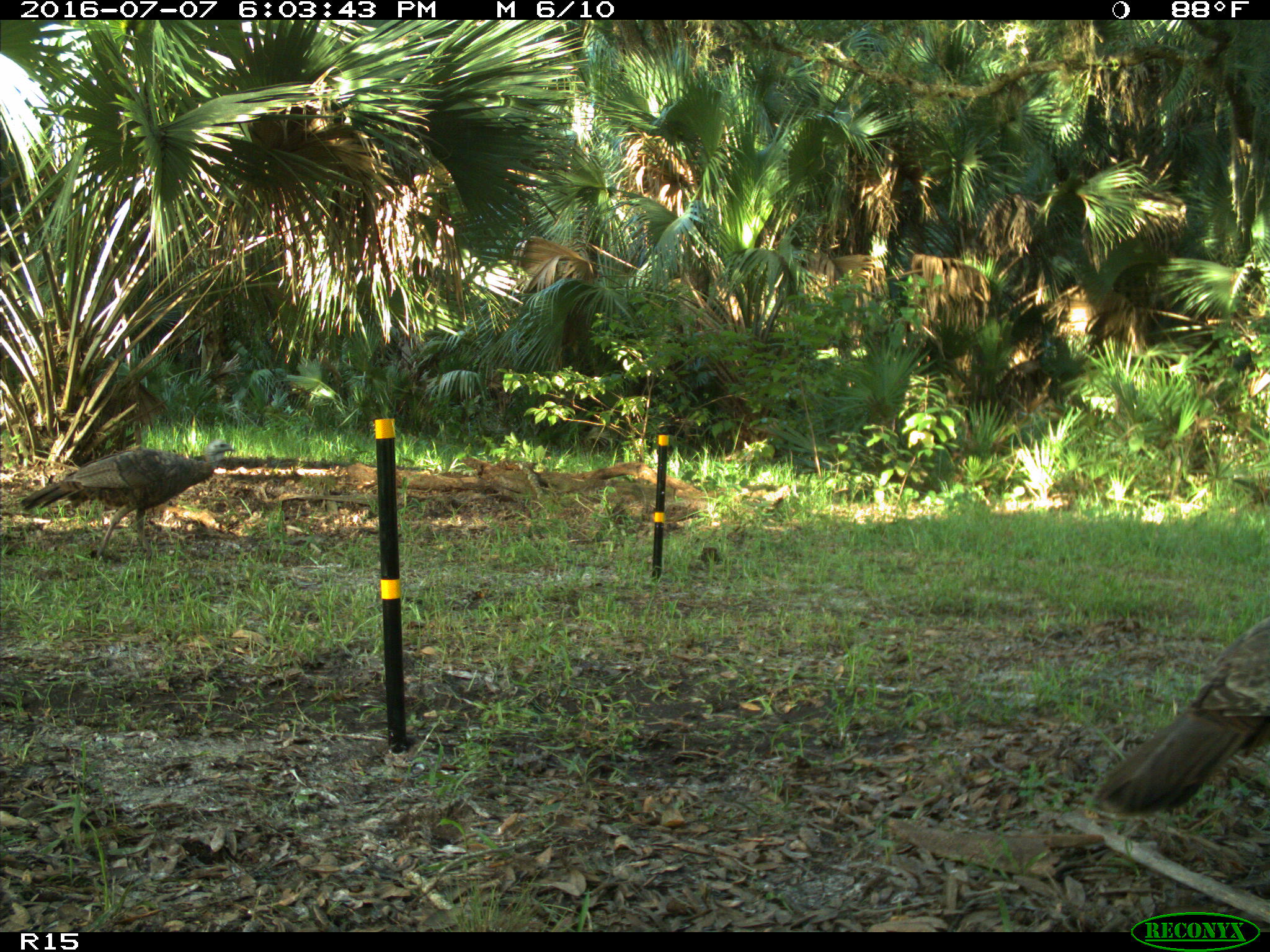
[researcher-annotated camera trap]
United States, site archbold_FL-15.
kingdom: Animalia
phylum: Chordata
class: Aves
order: Galliformes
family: Phasianidae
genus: Meleagris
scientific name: Meleagris gallopavo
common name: wild turkey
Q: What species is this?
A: Meleagris gallopavo (wild turkey).